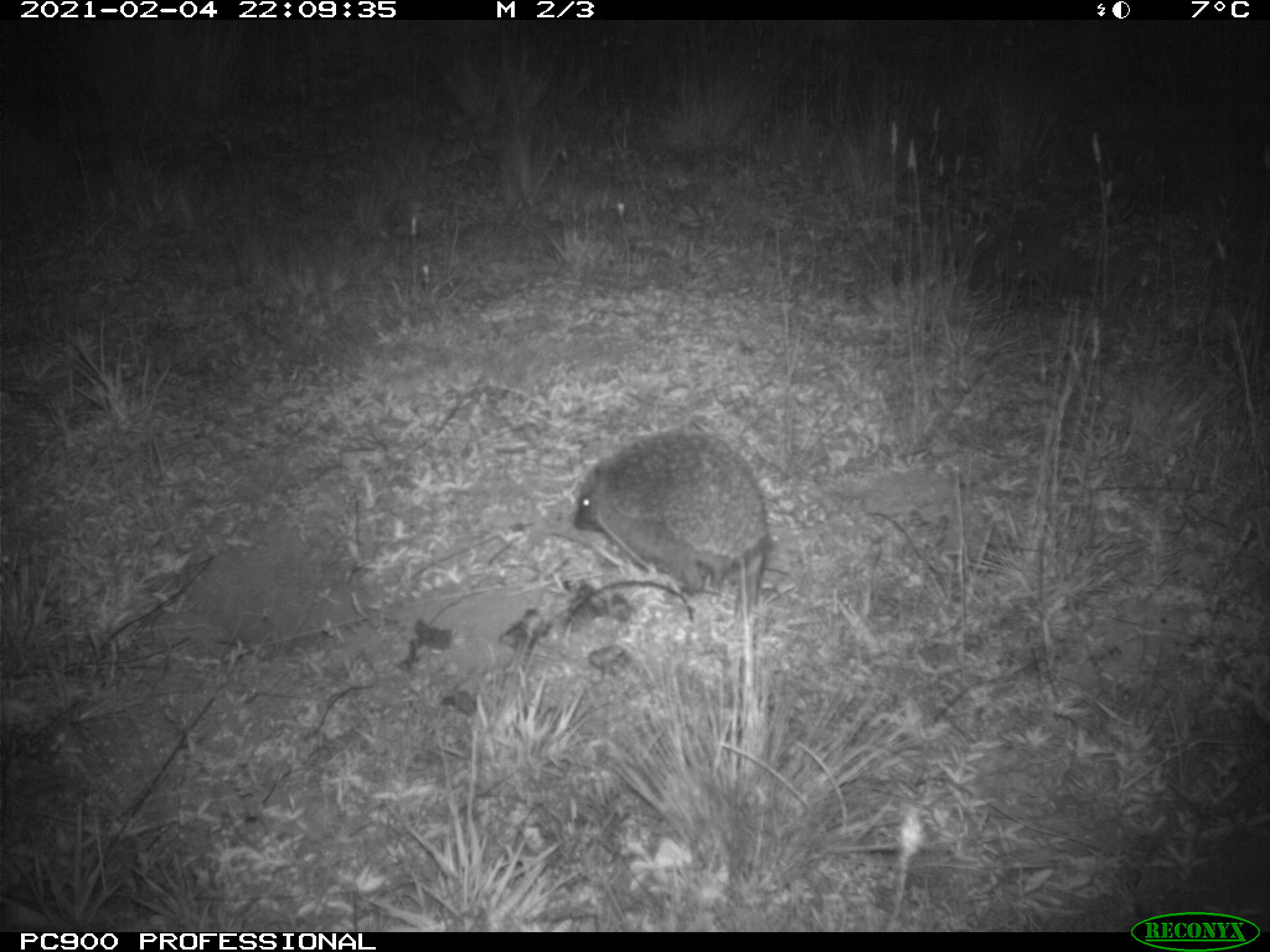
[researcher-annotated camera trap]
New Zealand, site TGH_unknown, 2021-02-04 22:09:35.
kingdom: Animalia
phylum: Chordata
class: Mammalia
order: Eulipotyphla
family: Erinaceidae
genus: Erinaceus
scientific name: Erinaceus europaeus europaeus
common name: european hedgehog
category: hedgehog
Hedgehog (european hedgehog) (Erinaceus europaeus europaeus).